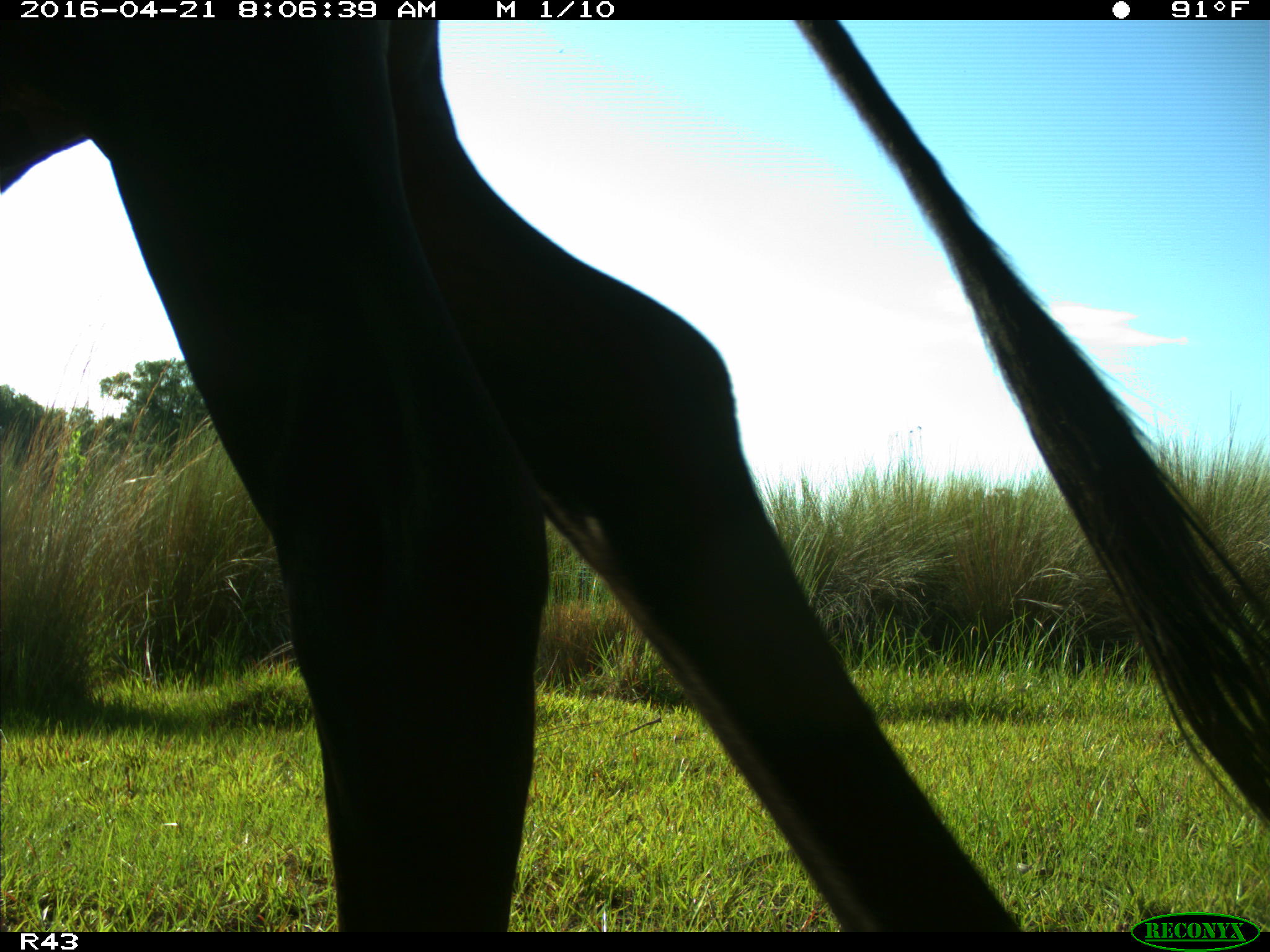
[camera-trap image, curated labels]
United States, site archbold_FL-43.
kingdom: Animalia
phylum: Chordata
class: Mammalia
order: Artiodactyla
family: Bovidae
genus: Bos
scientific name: Bos taurus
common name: domestic cow